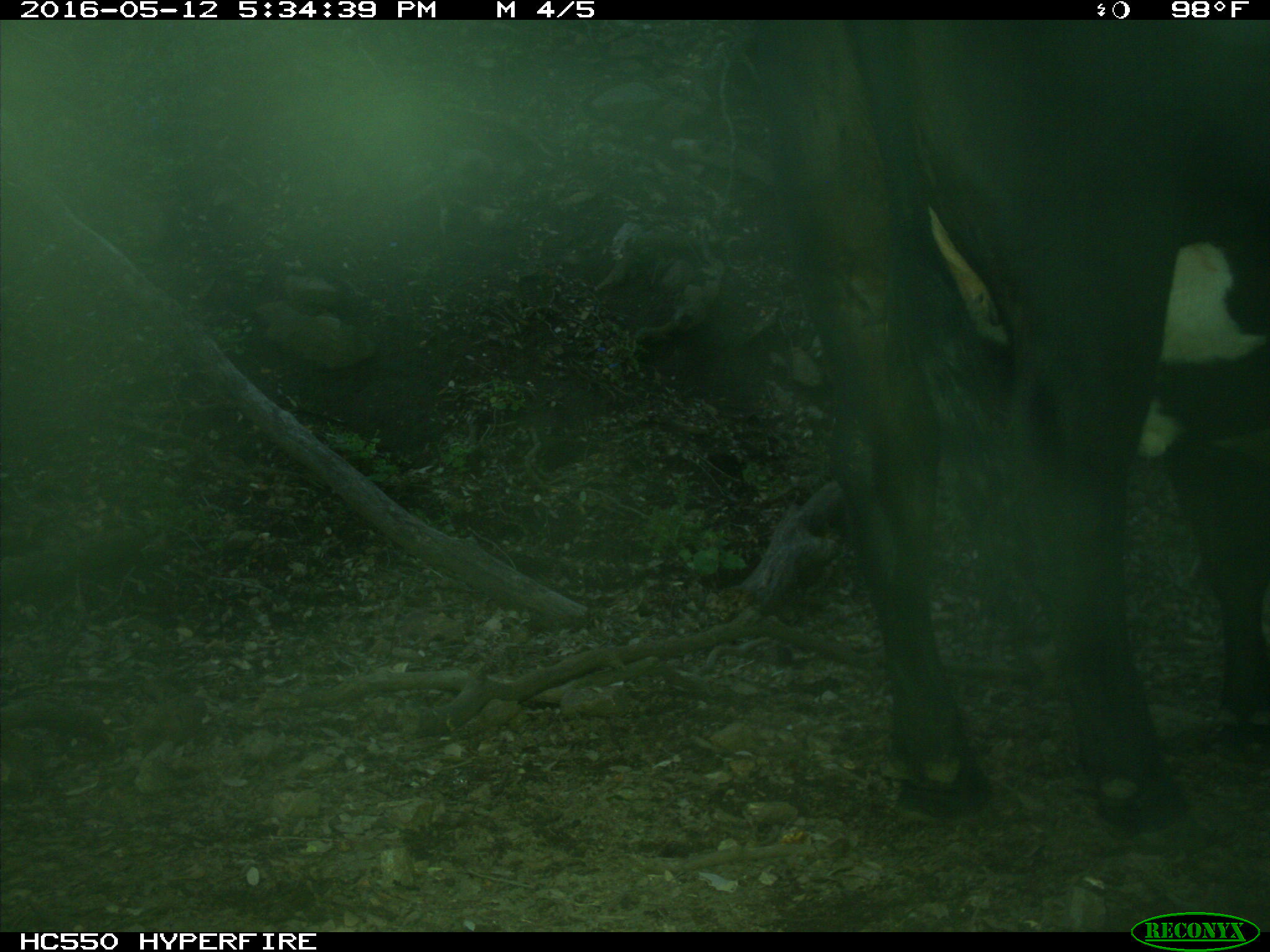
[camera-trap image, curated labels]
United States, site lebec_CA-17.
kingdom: Animalia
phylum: Chordata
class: Mammalia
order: Artiodactyla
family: Bovidae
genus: Bos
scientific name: Bos taurus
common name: domestic cow